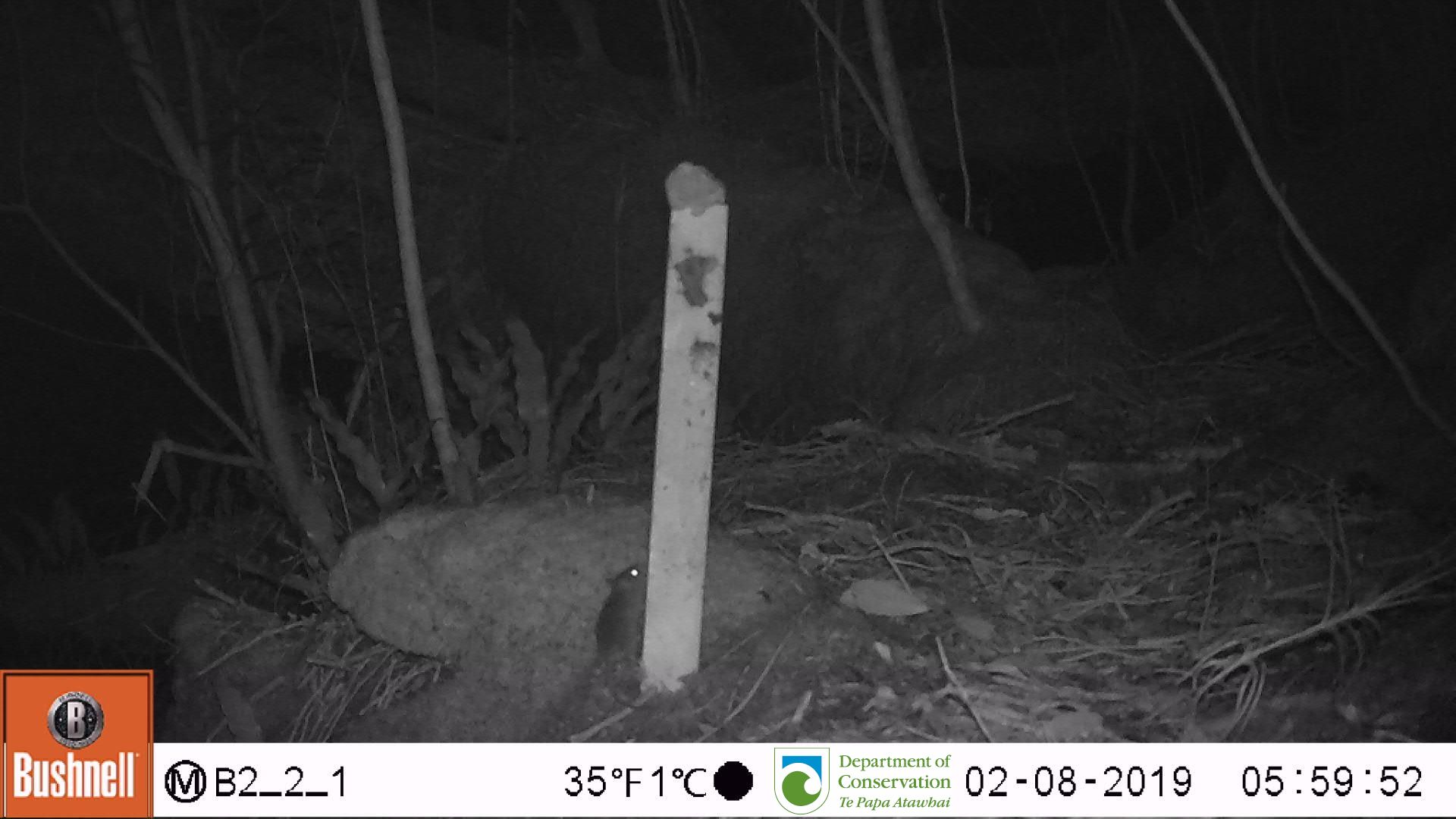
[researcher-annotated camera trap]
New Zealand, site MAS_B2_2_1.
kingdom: Animalia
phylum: Chordata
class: Mammalia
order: Rodentia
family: Muridae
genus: Mus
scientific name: Mus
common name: mouse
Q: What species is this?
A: Mouse (Mus).